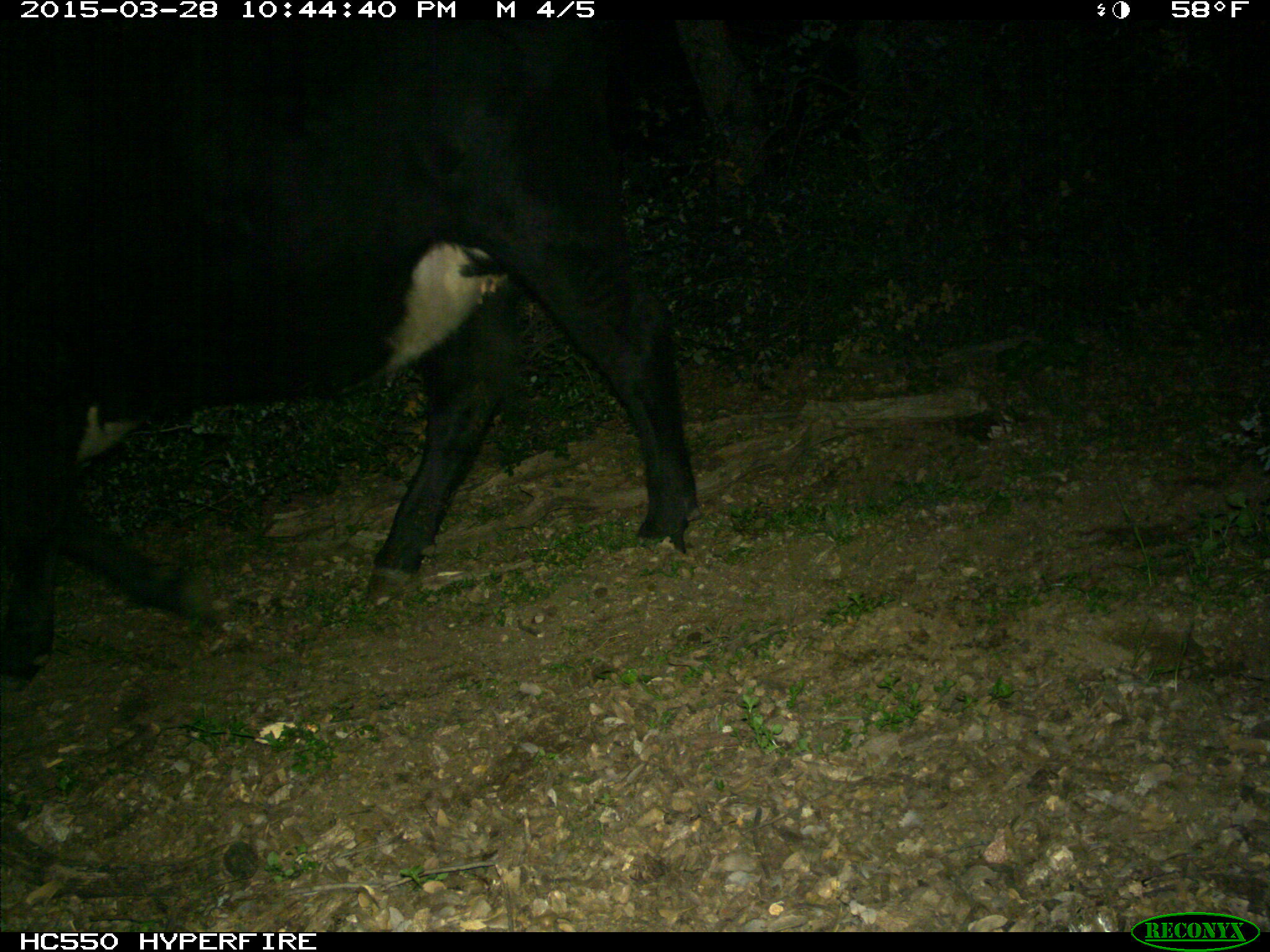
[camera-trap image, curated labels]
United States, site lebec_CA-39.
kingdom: Animalia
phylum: Chordata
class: Mammalia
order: Artiodactyla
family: Bovidae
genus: Bos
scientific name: Bos taurus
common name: domestic cow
Bos taurus (domestic cow).